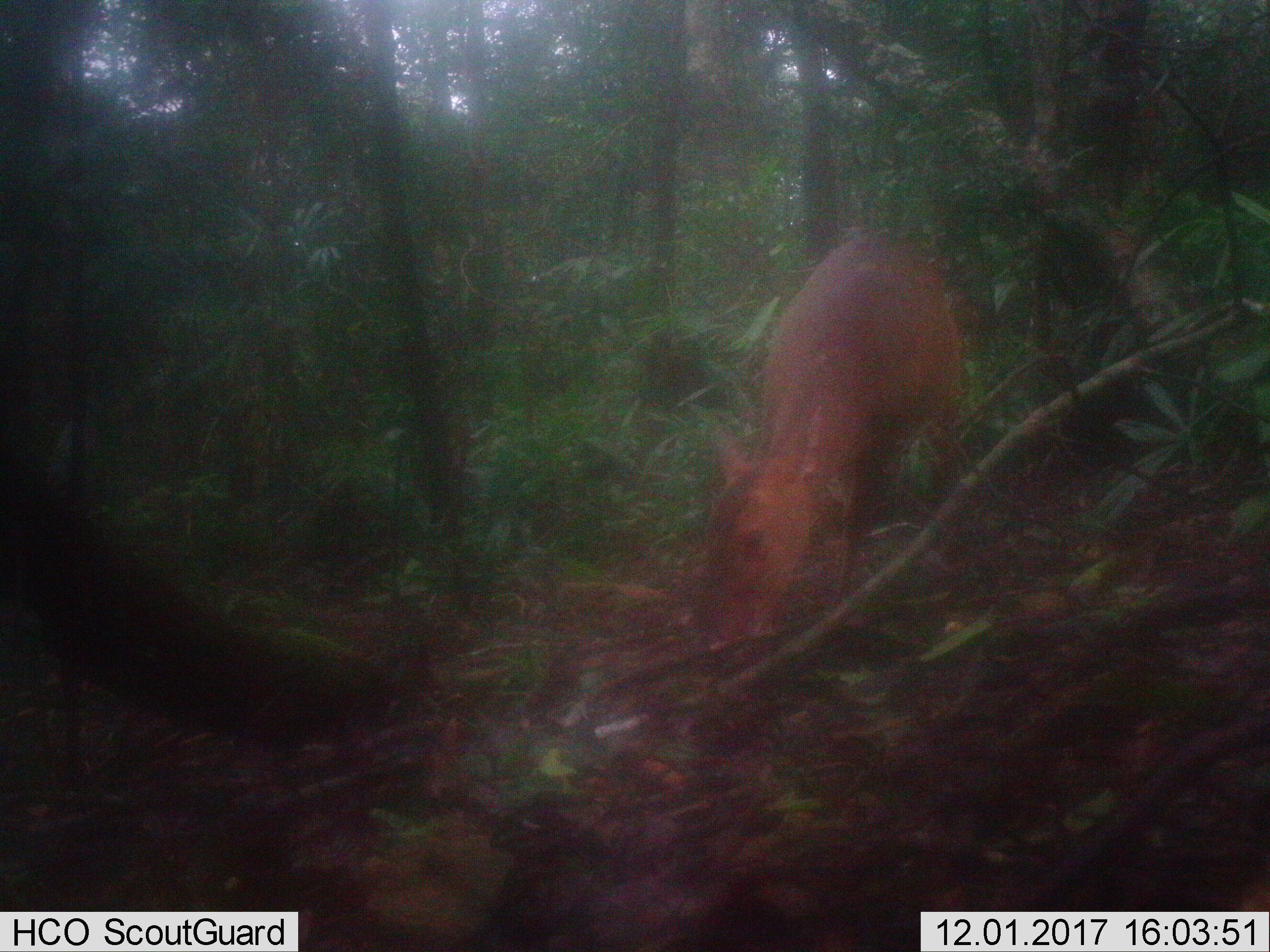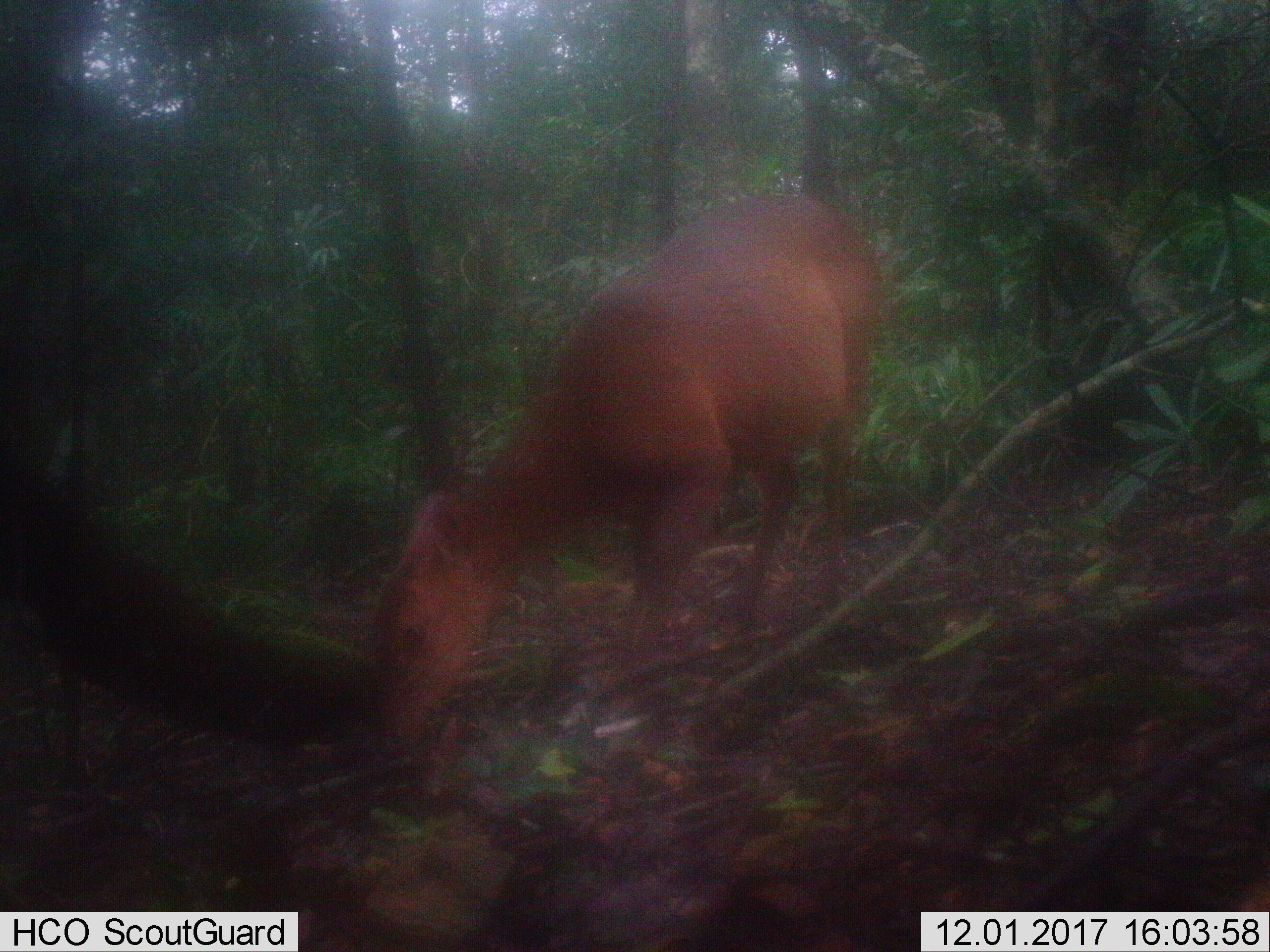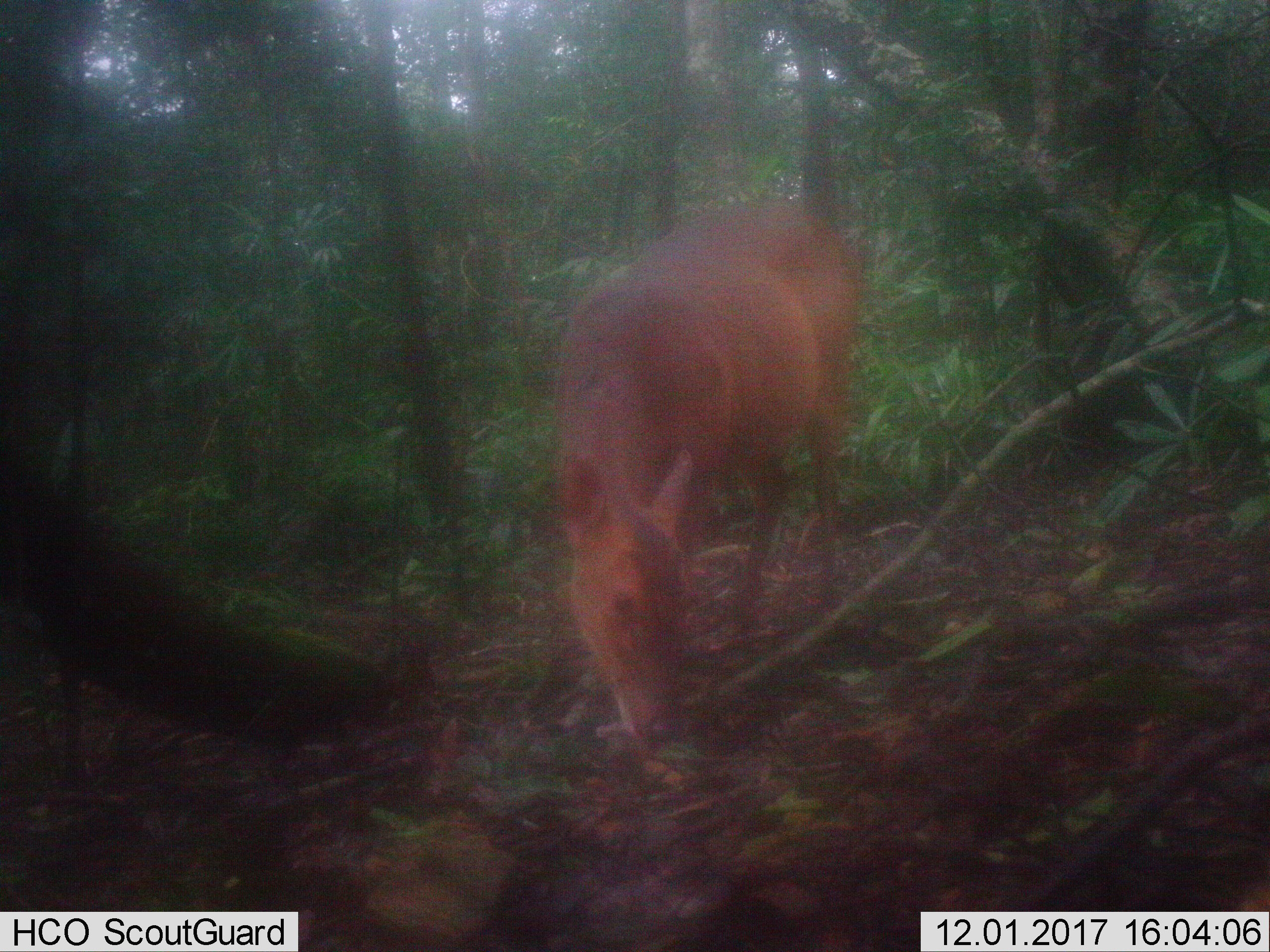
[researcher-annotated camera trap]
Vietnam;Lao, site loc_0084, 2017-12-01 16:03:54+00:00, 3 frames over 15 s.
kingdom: Animalia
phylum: Chordata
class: Mammalia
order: Artiodactyla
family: Cervidae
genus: Muntiacus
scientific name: Muntiacus vuquangensis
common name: large-antlered muntjac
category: large antlered muntjac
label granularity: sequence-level